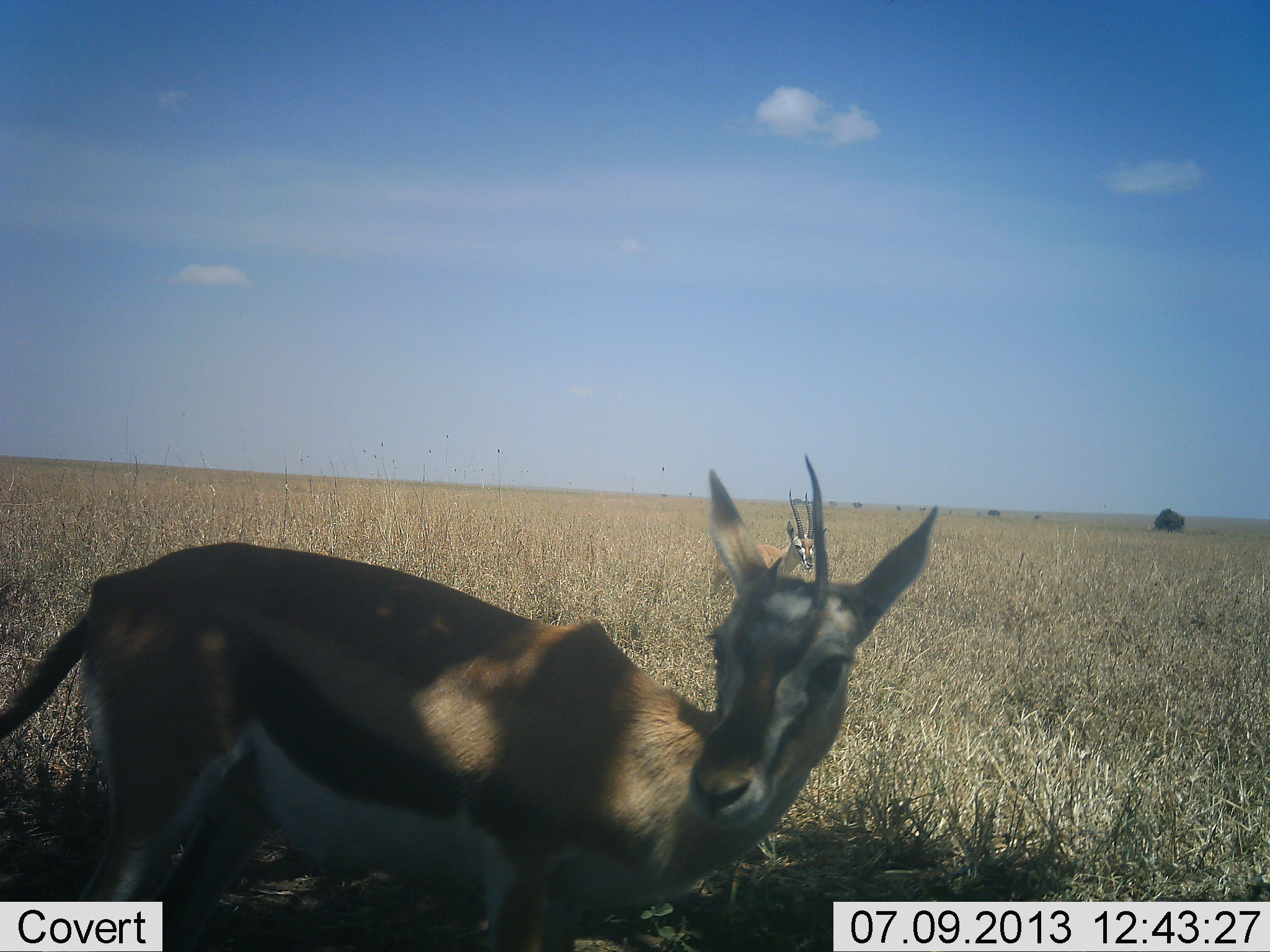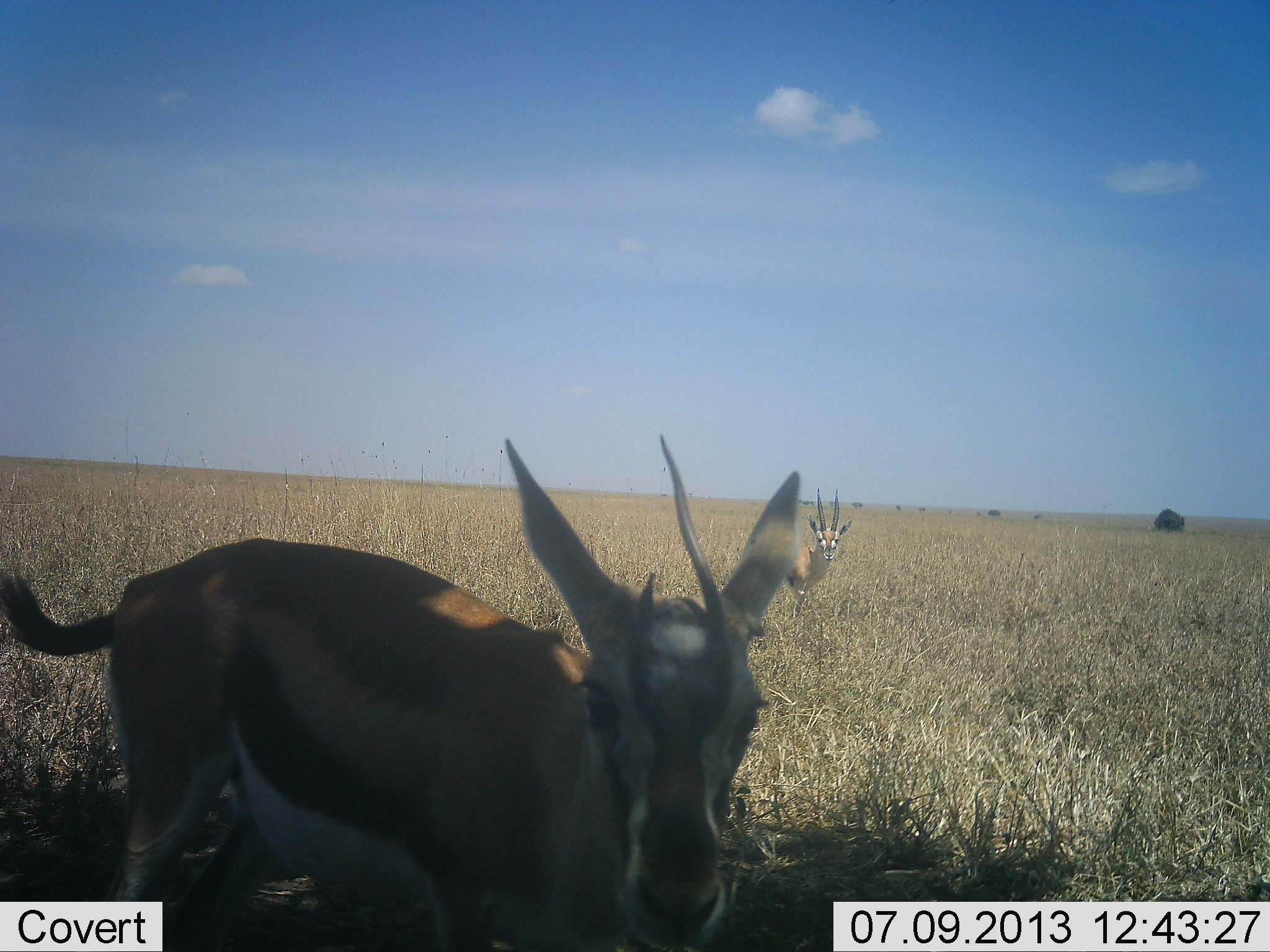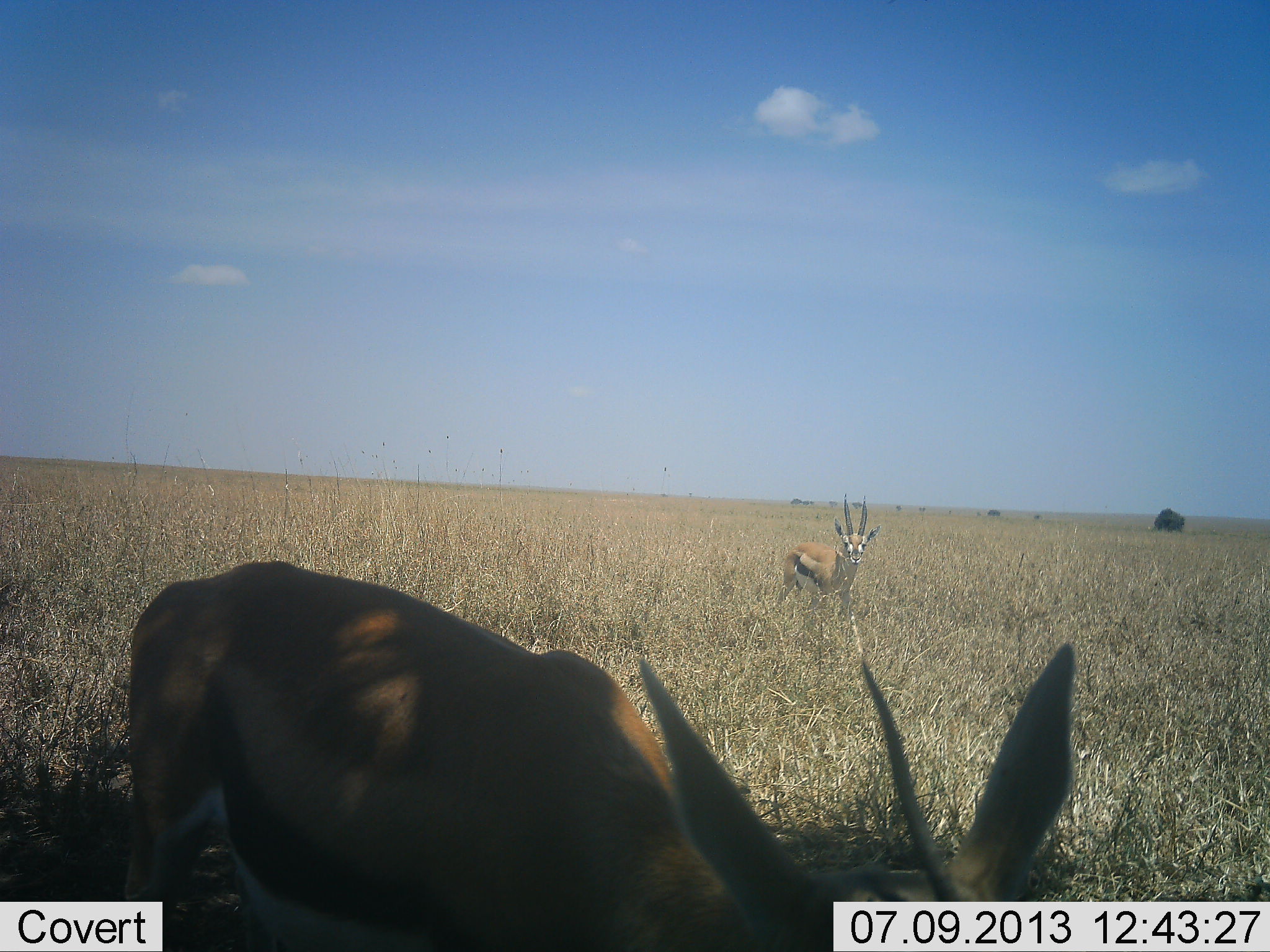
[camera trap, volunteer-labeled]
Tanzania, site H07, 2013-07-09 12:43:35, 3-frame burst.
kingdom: Animalia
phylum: Chordata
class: Mammalia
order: Artiodactyla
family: Bovidae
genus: Eudorcas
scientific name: Eudorcas thomsonii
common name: thomson's gazelle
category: gazellethomsons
Gazellethomsons (thomson's gazelle) (Eudorcas thomsonii), count 2. Behavior (volunteer vote fractions): standing 50%, resting 0%, moving 60%, interacting 0%. Young present (vote fraction): 0%. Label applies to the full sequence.